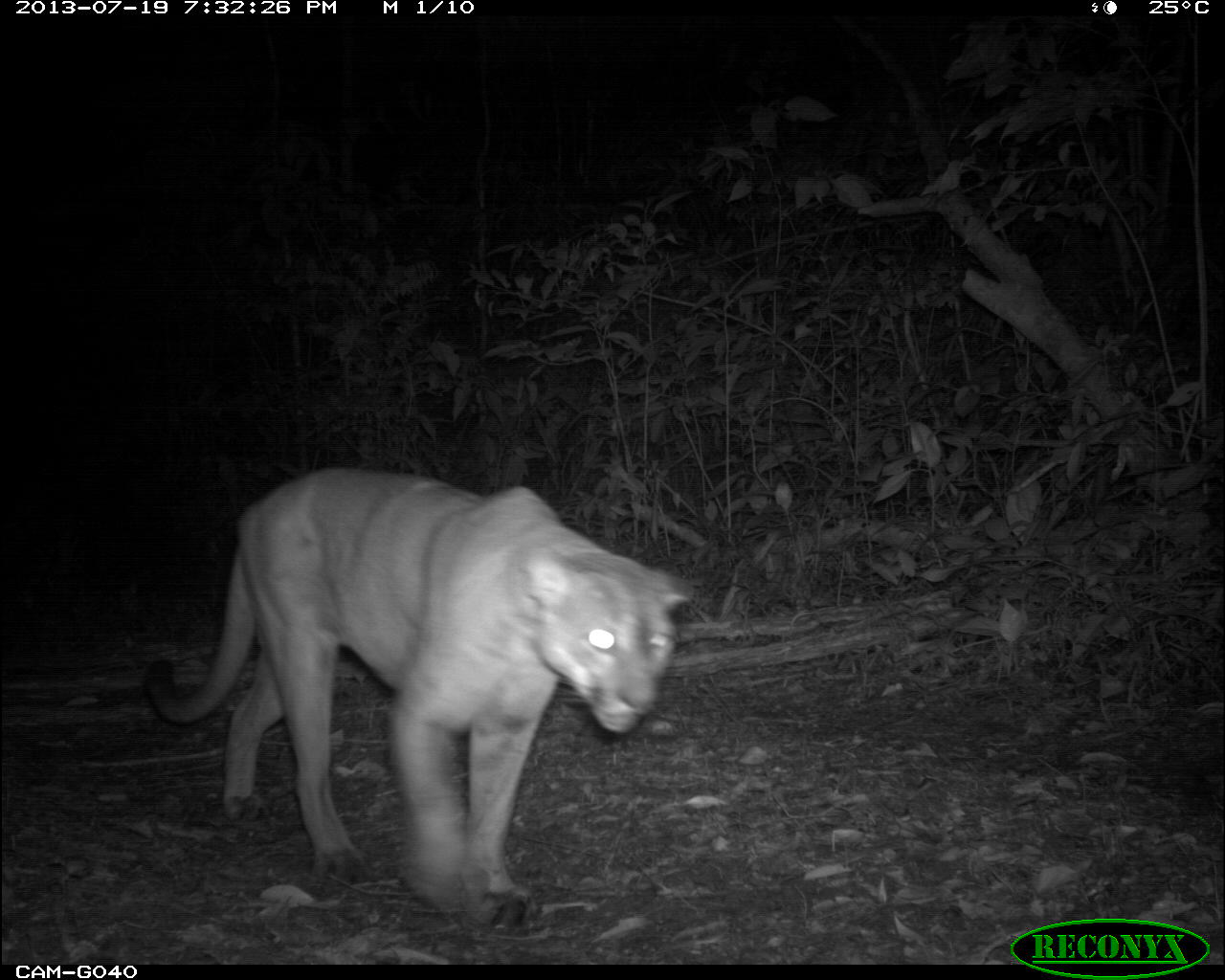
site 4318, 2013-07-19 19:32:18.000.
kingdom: Animalia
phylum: Chordata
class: Mammalia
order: Carnivora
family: Felidae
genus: Puma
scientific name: Puma concolor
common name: mountain lion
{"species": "Puma concolor (mountain lion)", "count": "1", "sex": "male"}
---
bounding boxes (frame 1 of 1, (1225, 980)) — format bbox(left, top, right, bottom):
puma concolor: bbox(147, 467, 696, 930)